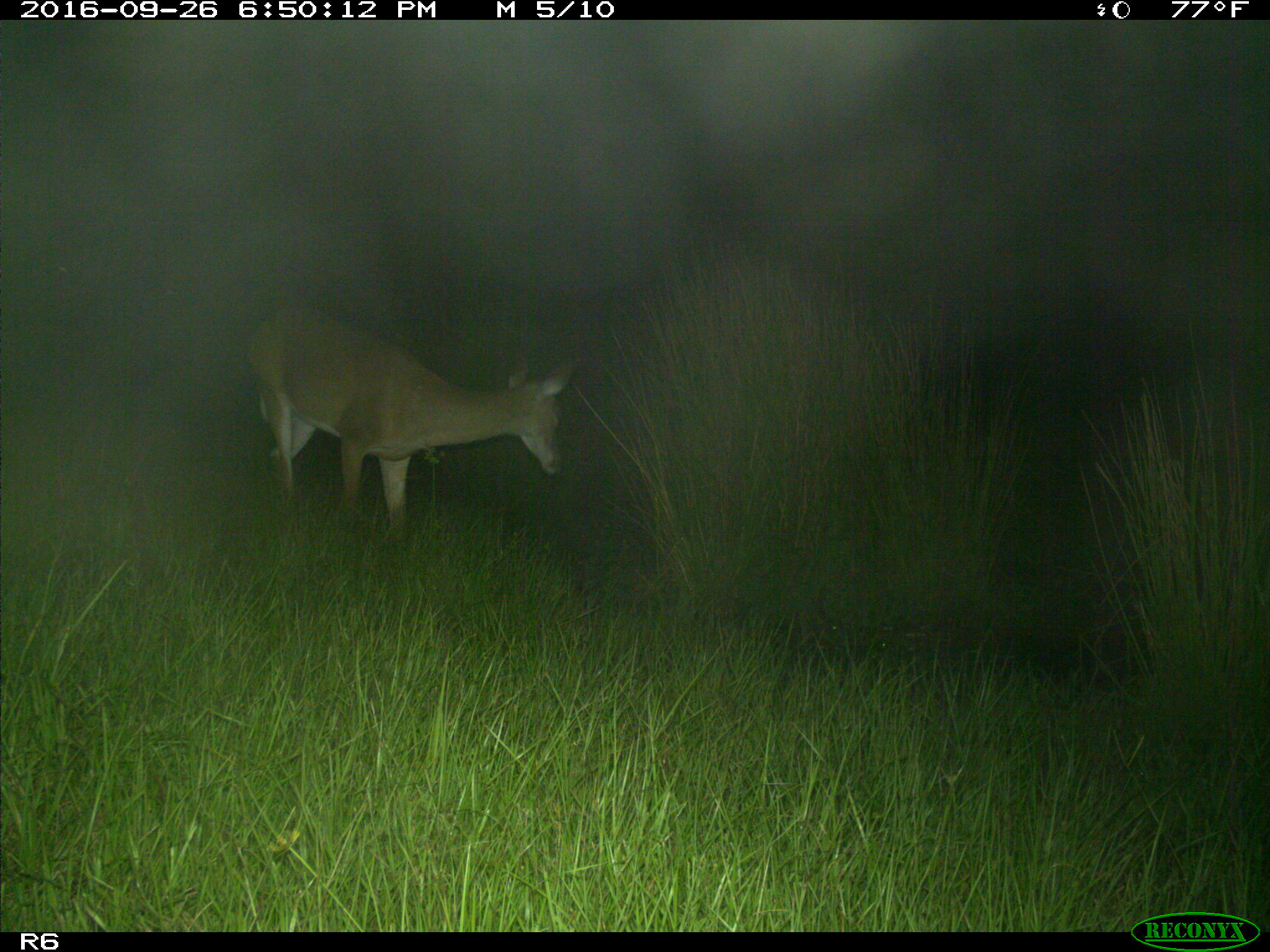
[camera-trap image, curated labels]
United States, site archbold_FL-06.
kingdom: Animalia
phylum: Chordata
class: Mammalia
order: Artiodactyla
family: Cervidae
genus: Odocoileus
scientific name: Odocoileus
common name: deer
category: unidentified deer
Unidentified deer (deer) (Odocoileus).